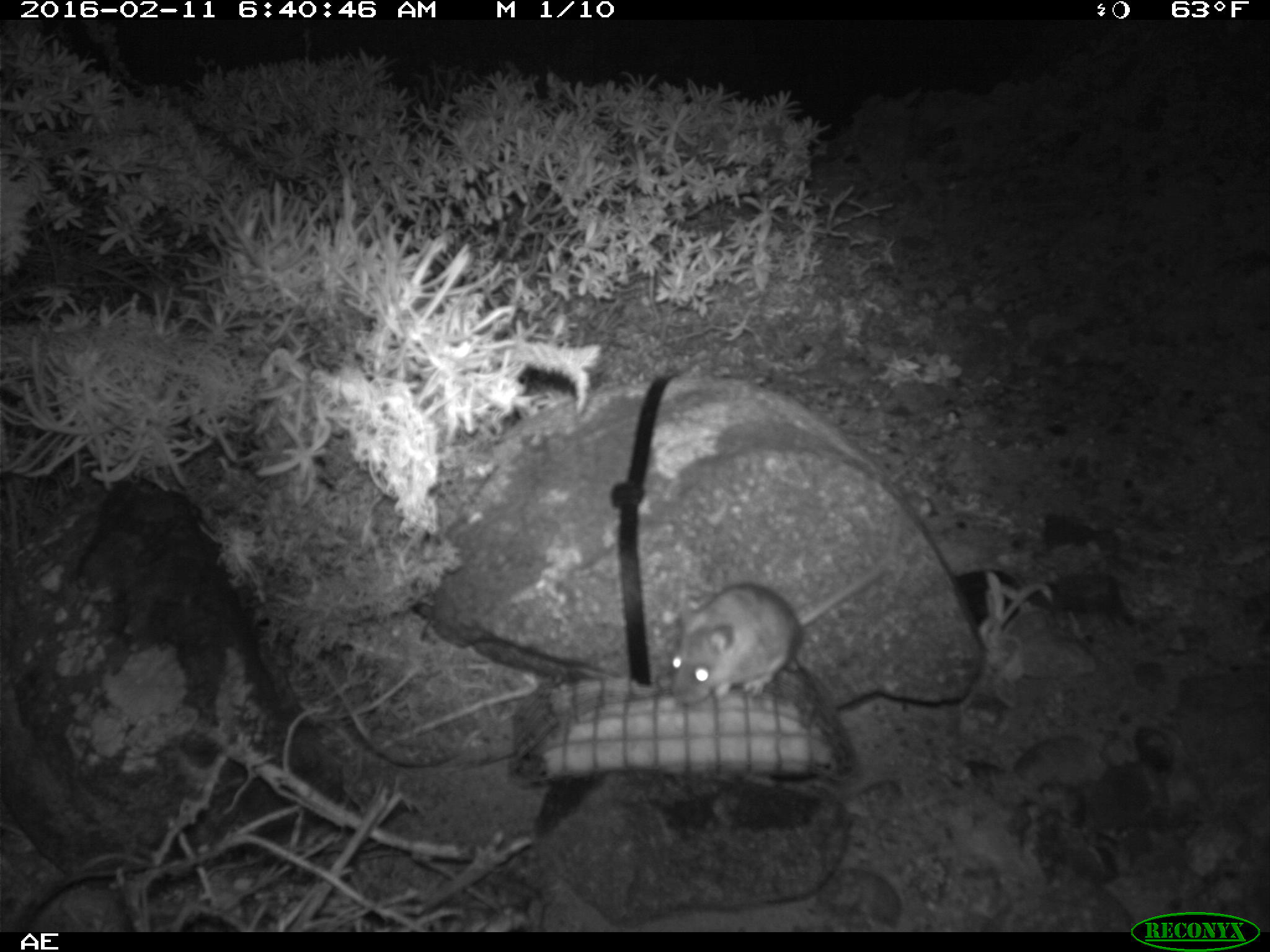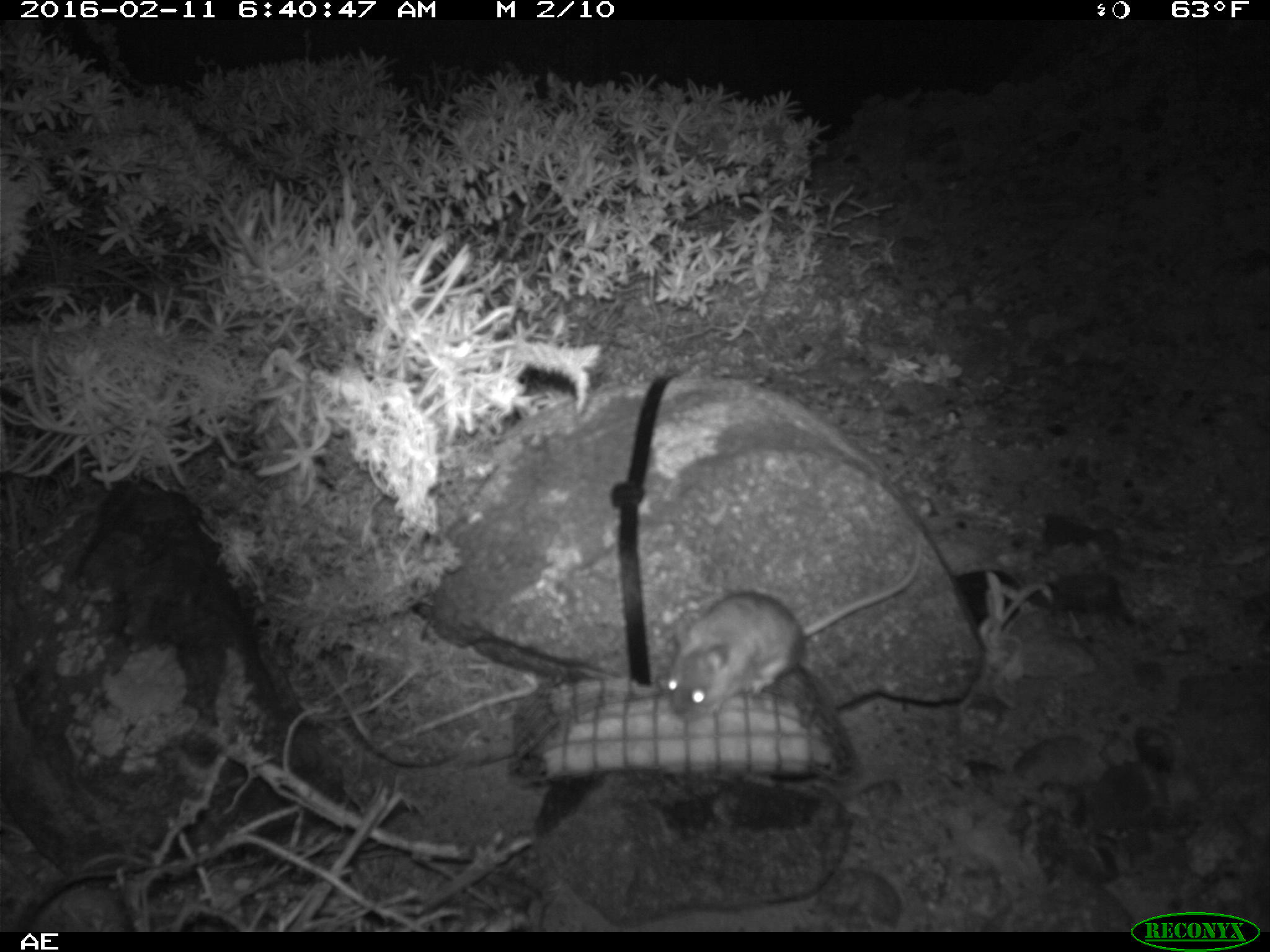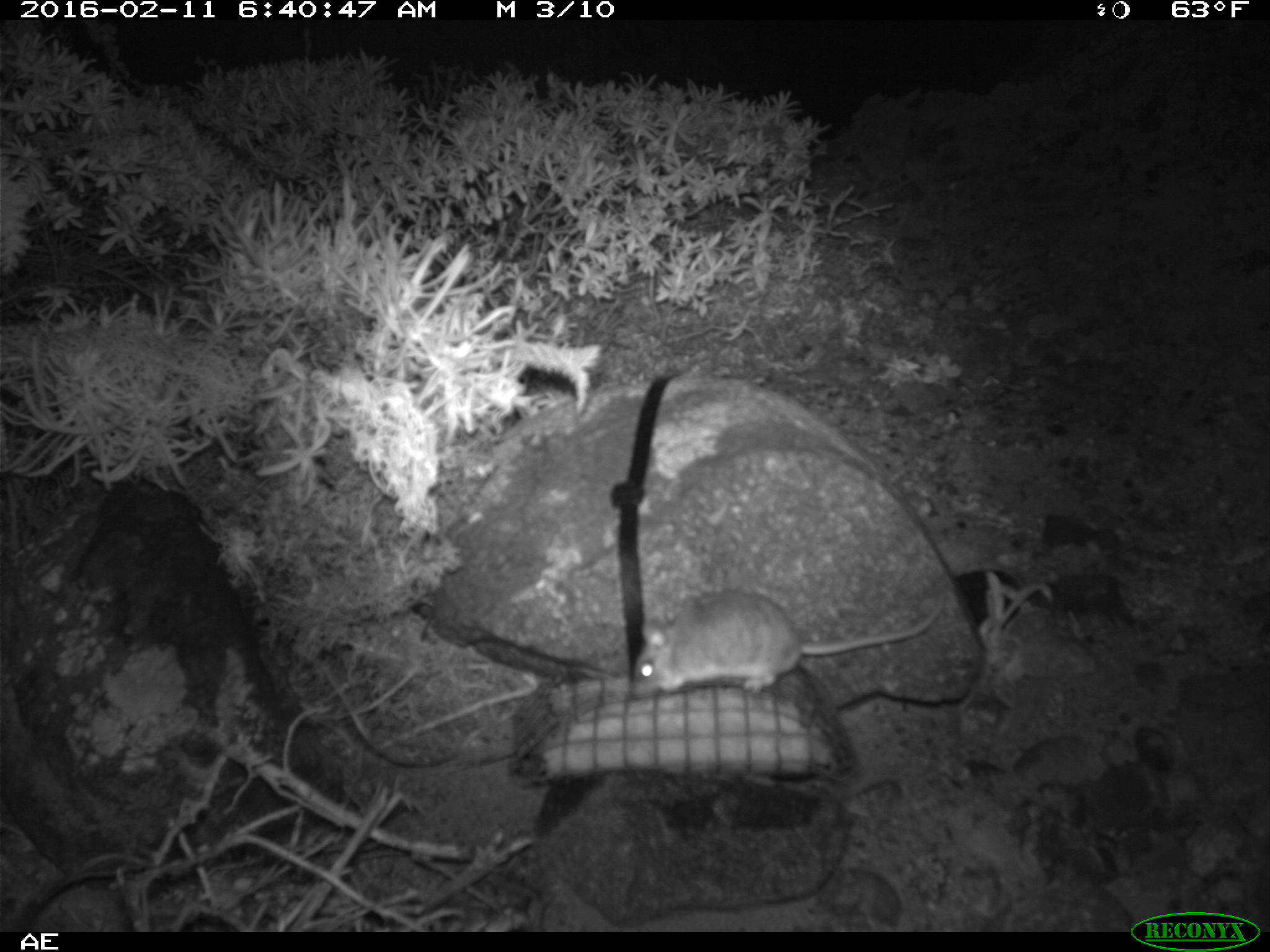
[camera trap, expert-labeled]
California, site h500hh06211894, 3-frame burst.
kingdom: Animalia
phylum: Chordata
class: Mammalia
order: Rodentia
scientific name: Rodentia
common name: rodent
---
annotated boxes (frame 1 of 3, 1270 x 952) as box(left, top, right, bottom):
rodent: box(668, 554, 886, 708)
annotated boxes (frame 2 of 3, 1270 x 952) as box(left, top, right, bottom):
rodent: box(667, 540, 919, 722)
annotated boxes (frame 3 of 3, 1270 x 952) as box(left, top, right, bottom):
rodent: box(634, 588, 945, 694)